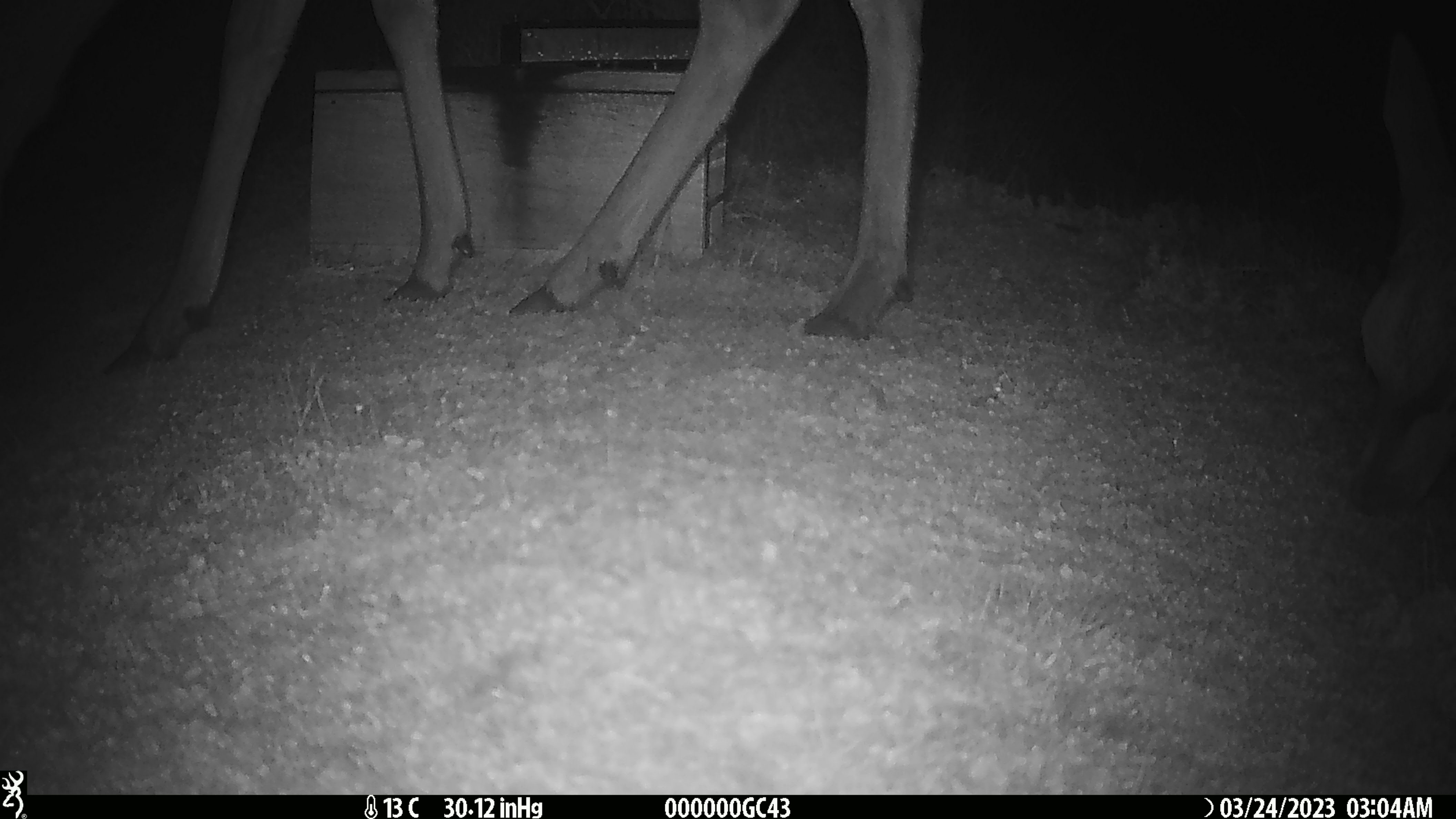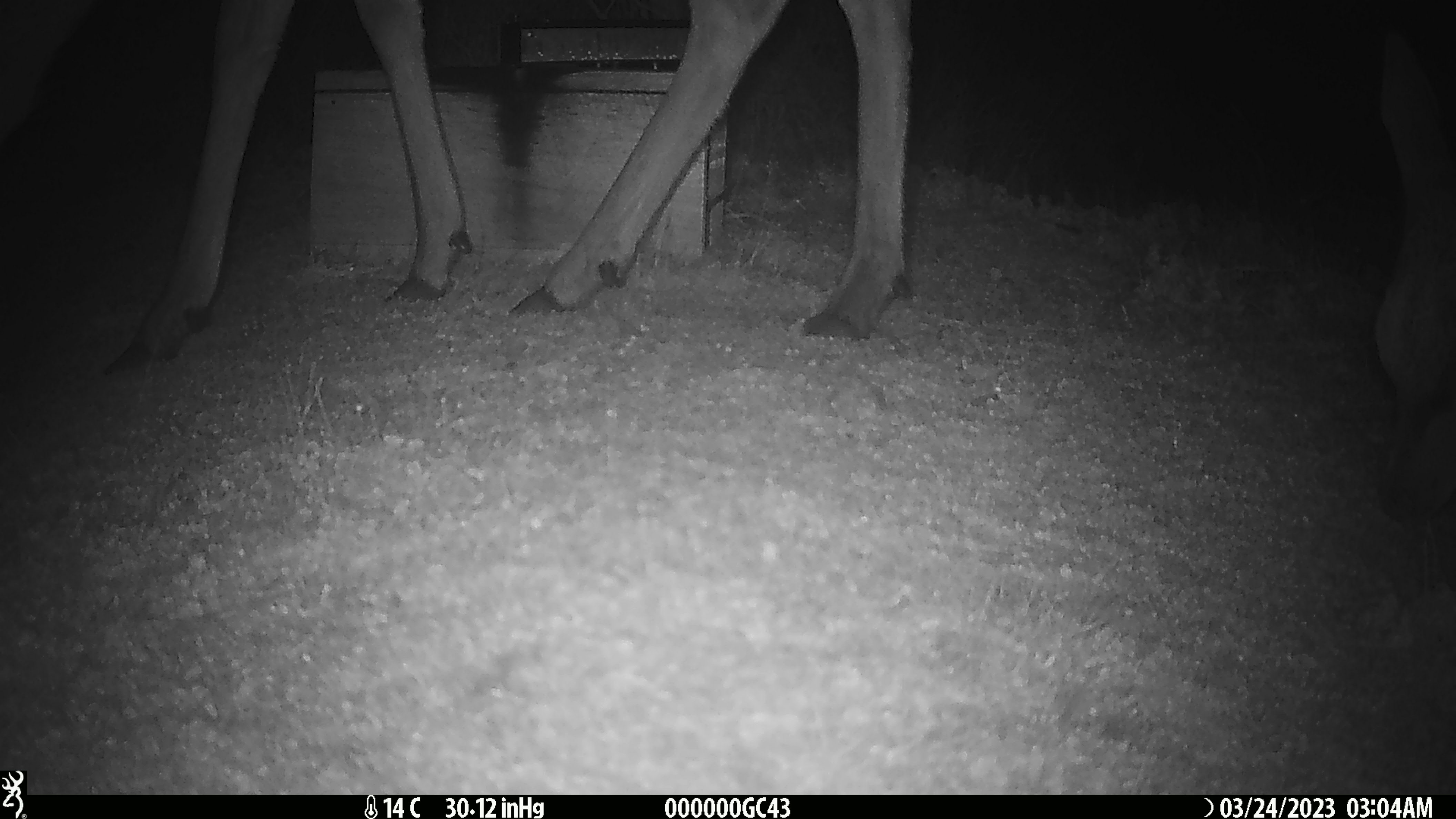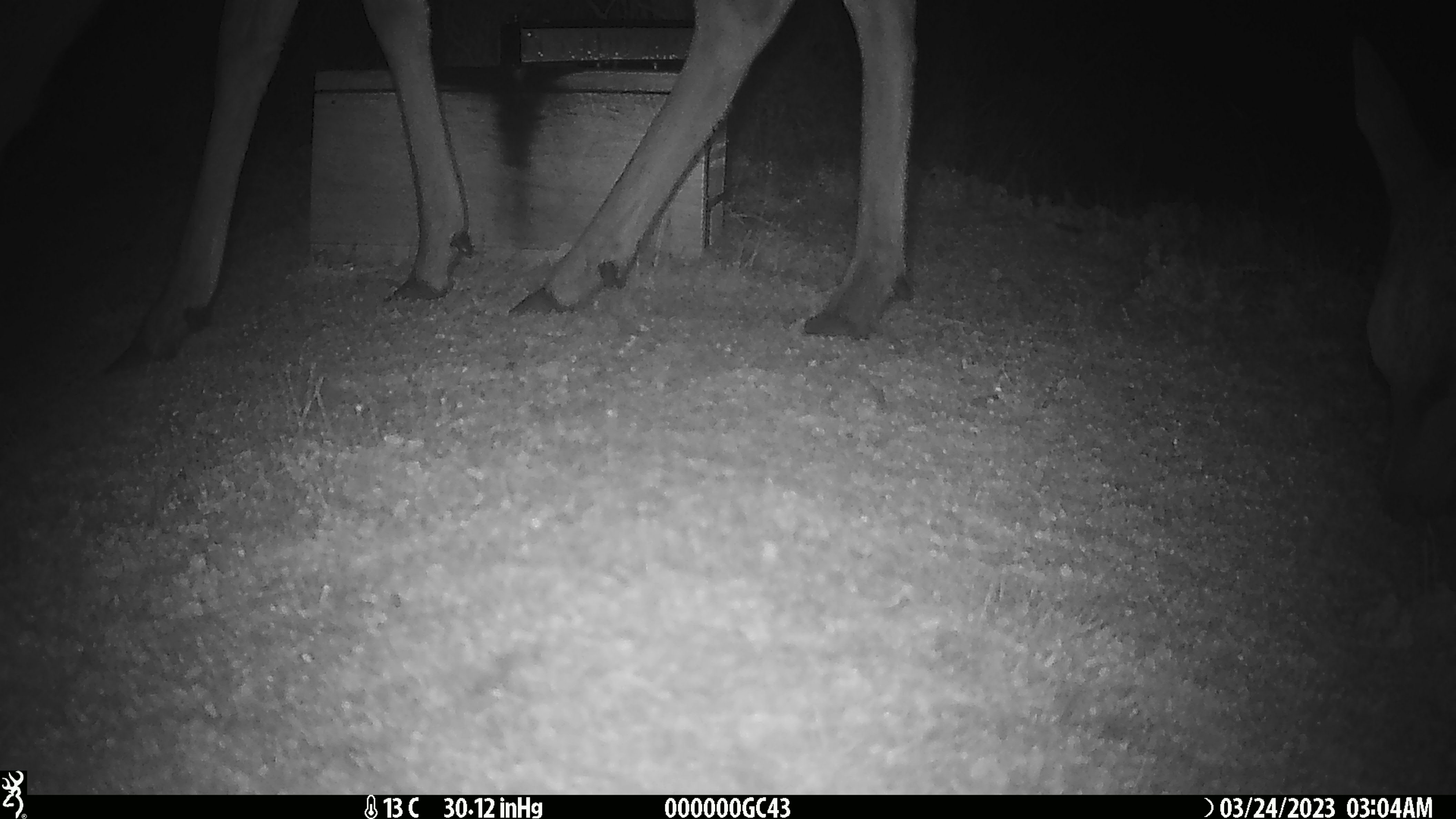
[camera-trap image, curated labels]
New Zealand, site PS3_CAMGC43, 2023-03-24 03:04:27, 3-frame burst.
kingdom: Animalia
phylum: Chordata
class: Mammalia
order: Artiodactyla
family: Cervidae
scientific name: Cervidae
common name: deer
Deer (Cervidae).